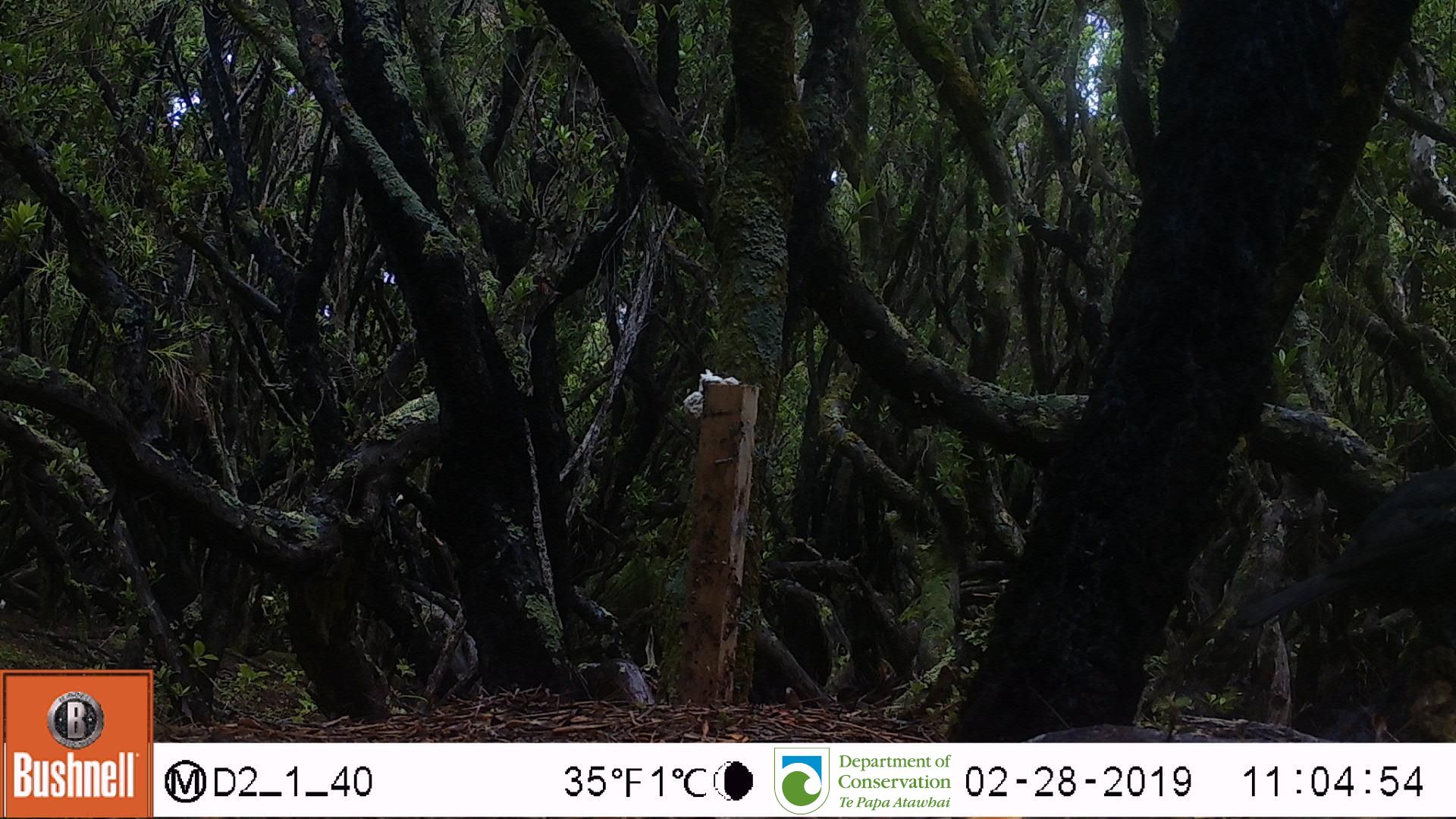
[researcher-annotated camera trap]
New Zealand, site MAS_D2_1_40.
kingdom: Animalia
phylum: Chordata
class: Aves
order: Passeriformes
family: Turdidae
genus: Turdus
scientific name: Turdus merula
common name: eurasian blackbird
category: blackbird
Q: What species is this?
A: Blackbird (eurasian blackbird) (Turdus merula).